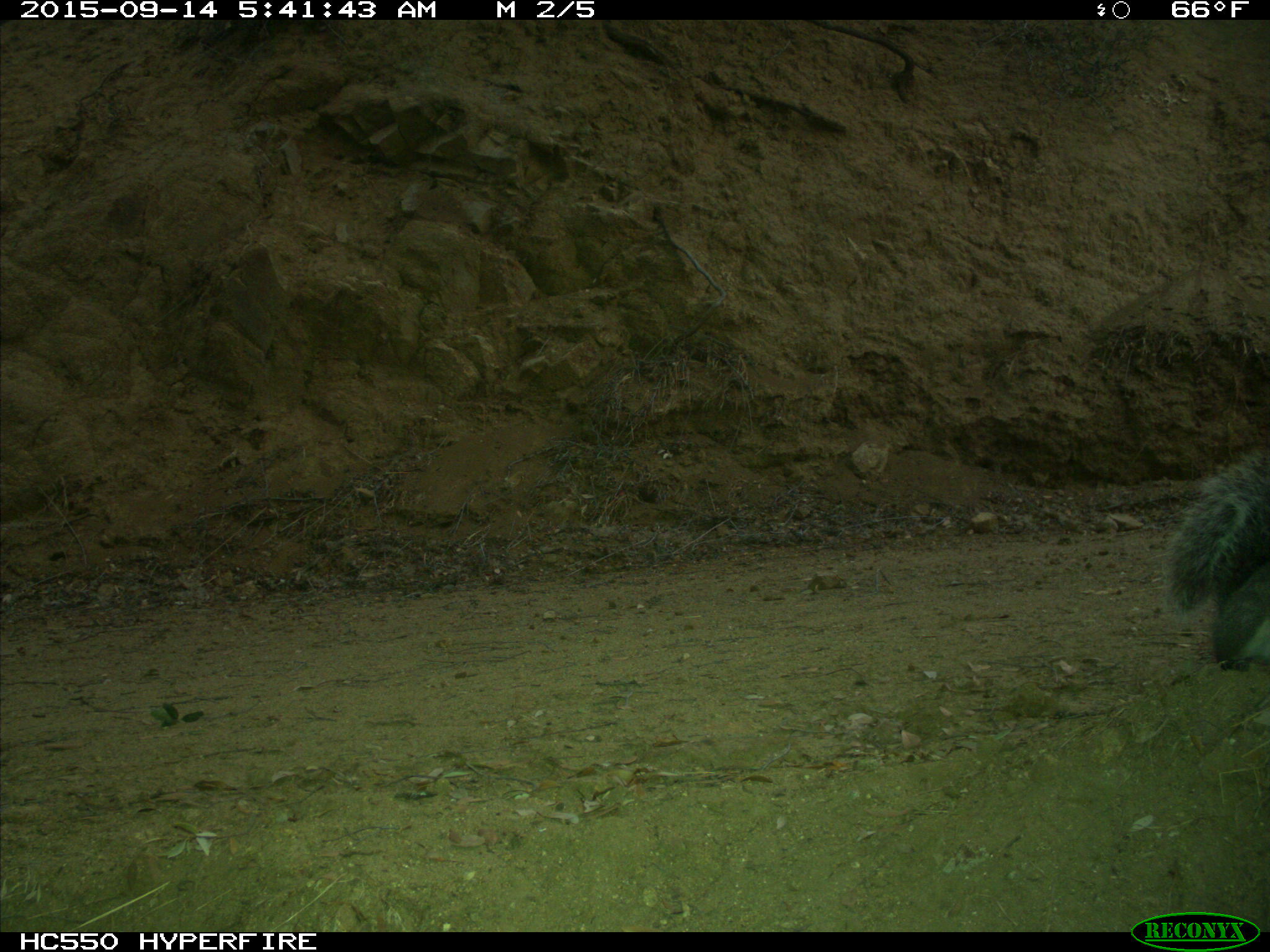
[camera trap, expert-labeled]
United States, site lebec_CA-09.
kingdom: Animalia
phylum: Chordata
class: Mammalia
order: Rodentia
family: Sciuridae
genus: Sciurus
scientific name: Sciurus carolinensis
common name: eastern gray squirrel